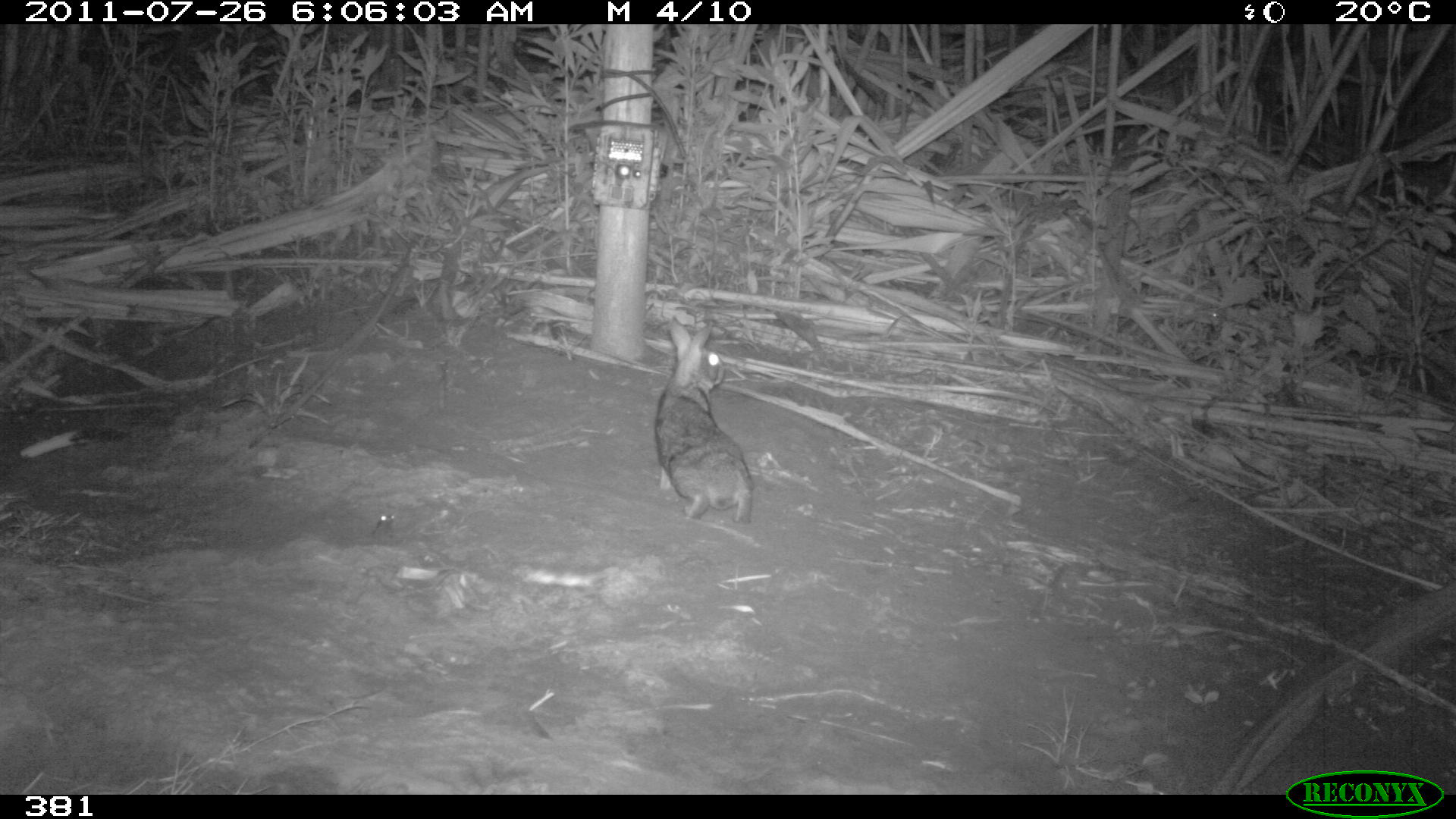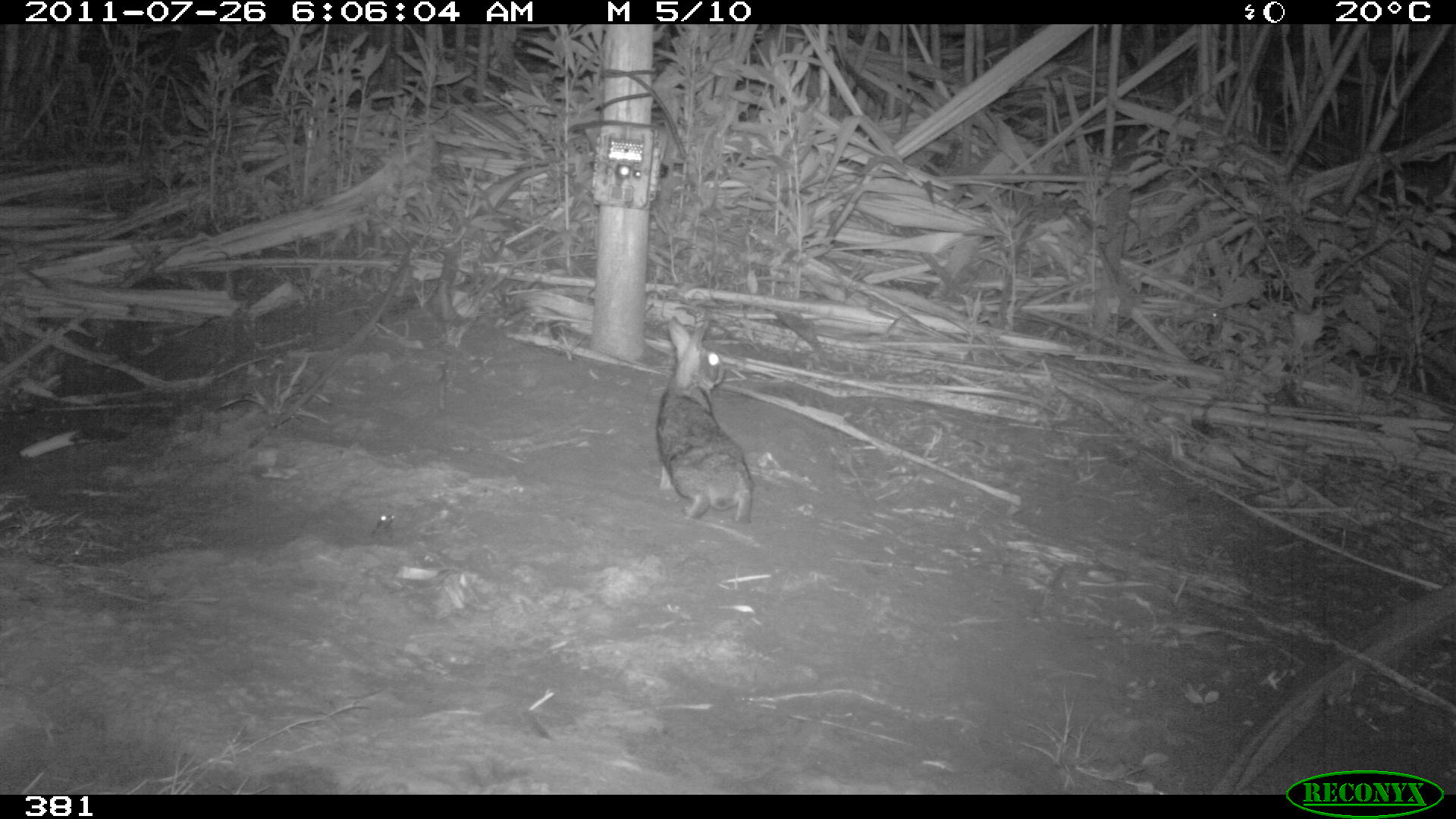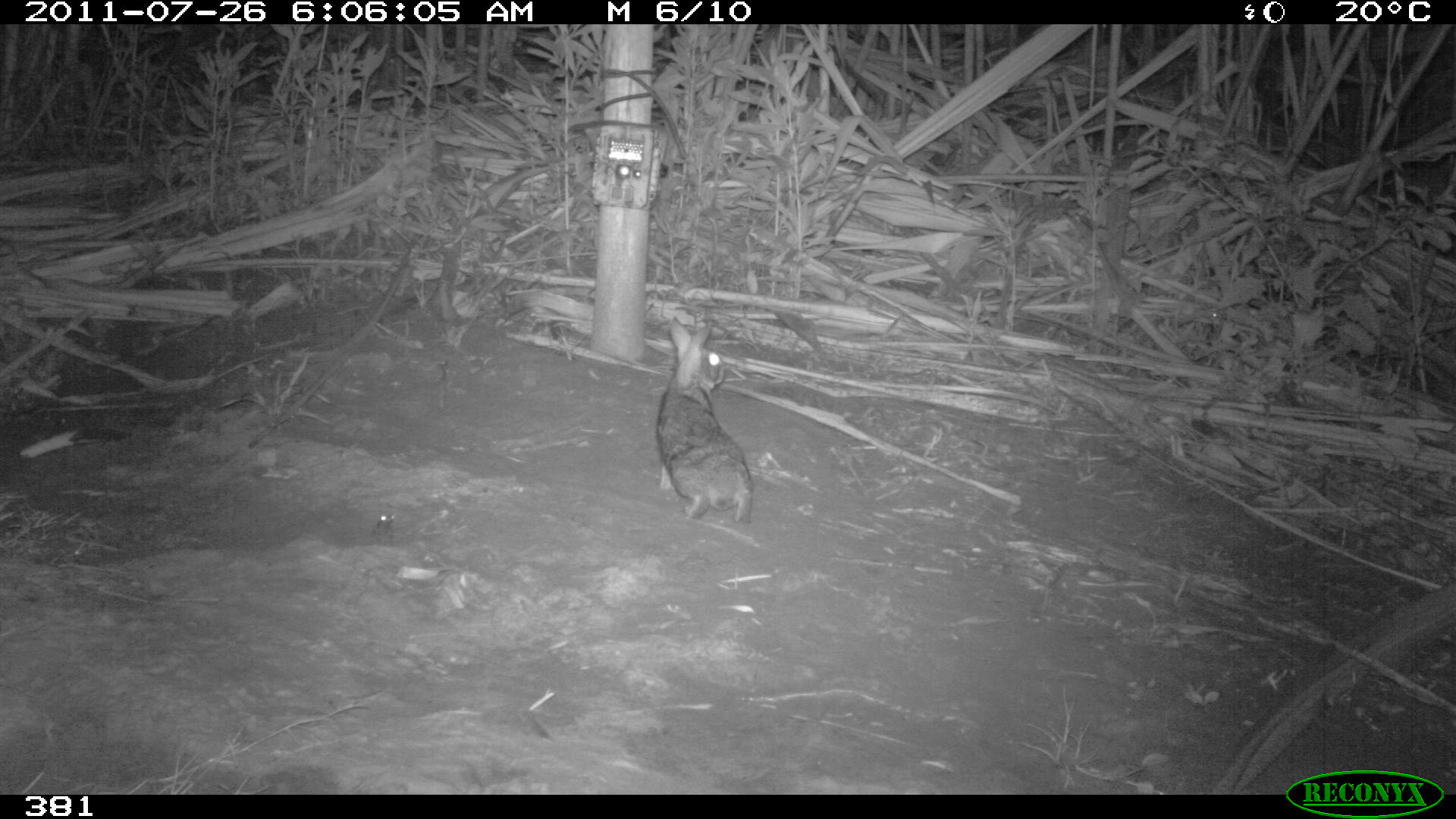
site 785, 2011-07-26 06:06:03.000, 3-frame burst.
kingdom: Animalia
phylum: Chordata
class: Mammalia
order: Lagomorpha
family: Leporidae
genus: Sylvilagus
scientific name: Sylvilagus brasiliensis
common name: tapeti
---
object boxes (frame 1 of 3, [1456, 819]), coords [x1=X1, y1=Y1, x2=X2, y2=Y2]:
sylvilagus brasiliensis: [x1=653, y1=315, x2=755, y2=524]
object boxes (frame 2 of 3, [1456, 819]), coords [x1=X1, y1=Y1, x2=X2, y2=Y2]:
sylvilagus brasiliensis: [x1=654, y1=315, x2=755, y2=525]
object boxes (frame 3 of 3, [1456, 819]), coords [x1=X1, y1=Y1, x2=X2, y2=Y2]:
sylvilagus brasiliensis: [x1=654, y1=315, x2=754, y2=524]